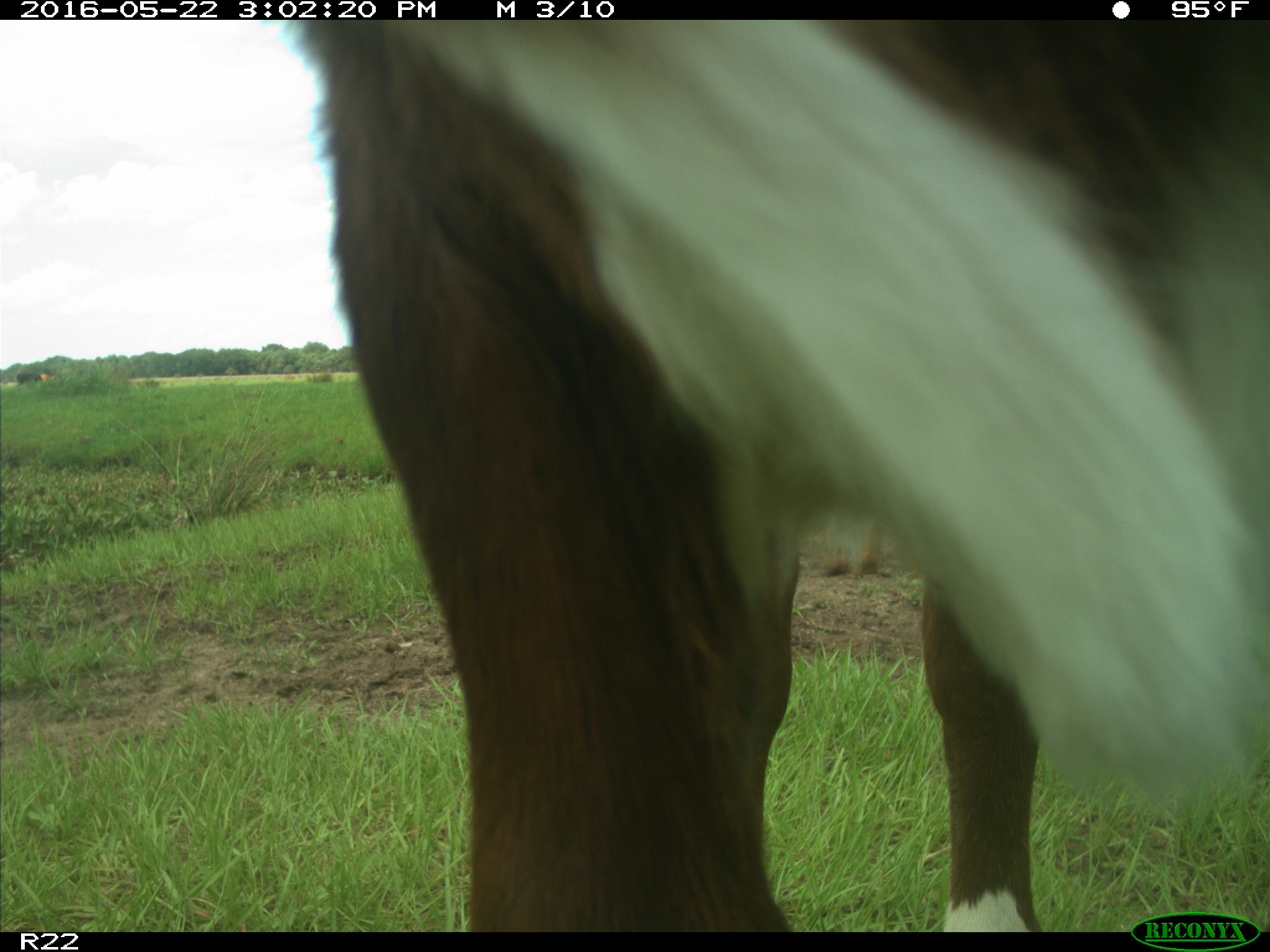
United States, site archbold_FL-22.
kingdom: Animalia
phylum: Chordata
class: Mammalia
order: Artiodactyla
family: Bovidae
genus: Bos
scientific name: Bos taurus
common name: domestic cow